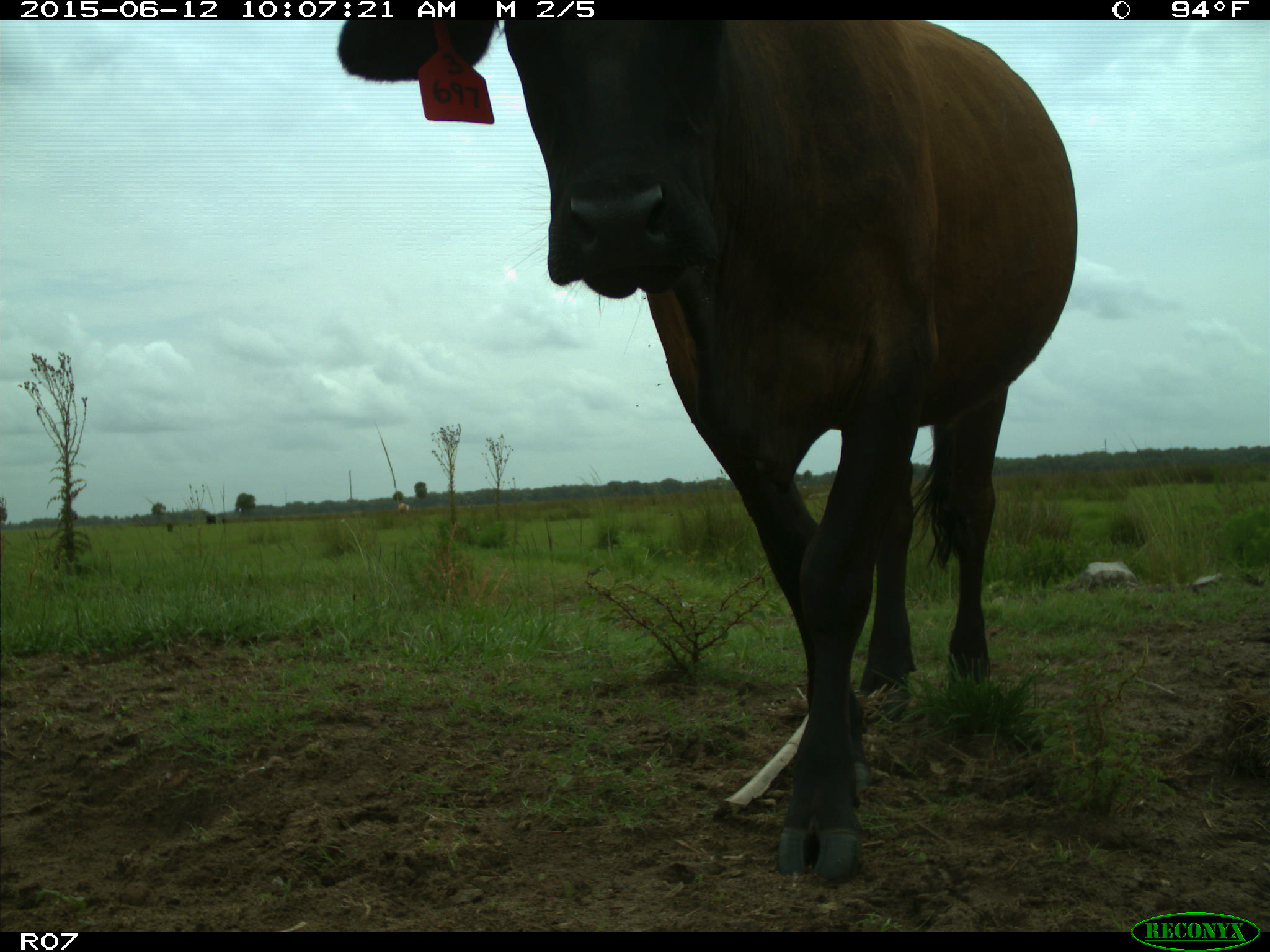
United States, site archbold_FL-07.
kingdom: Animalia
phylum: Chordata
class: Mammalia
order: Artiodactyla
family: Bovidae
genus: Bos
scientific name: Bos taurus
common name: domestic cow